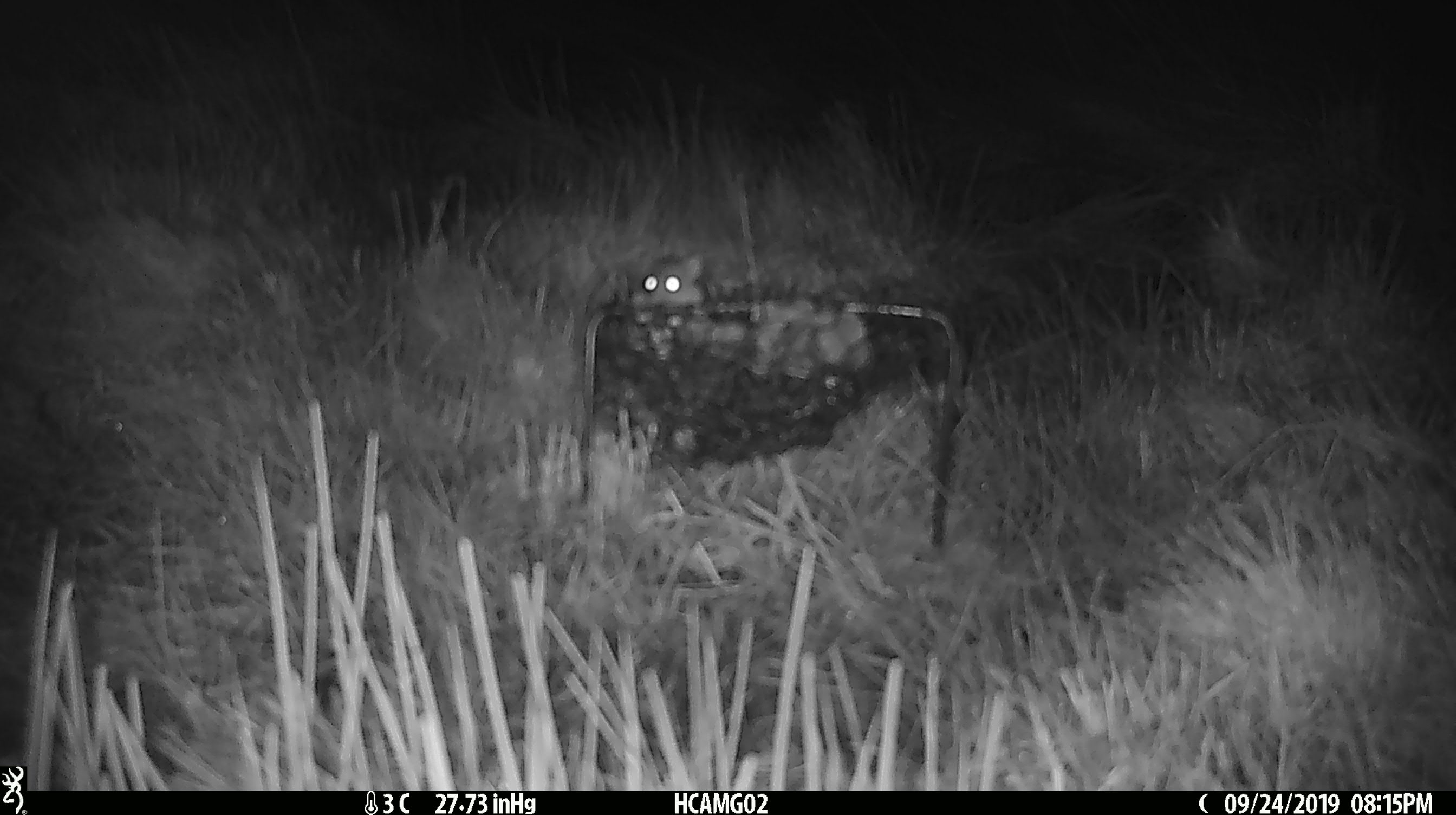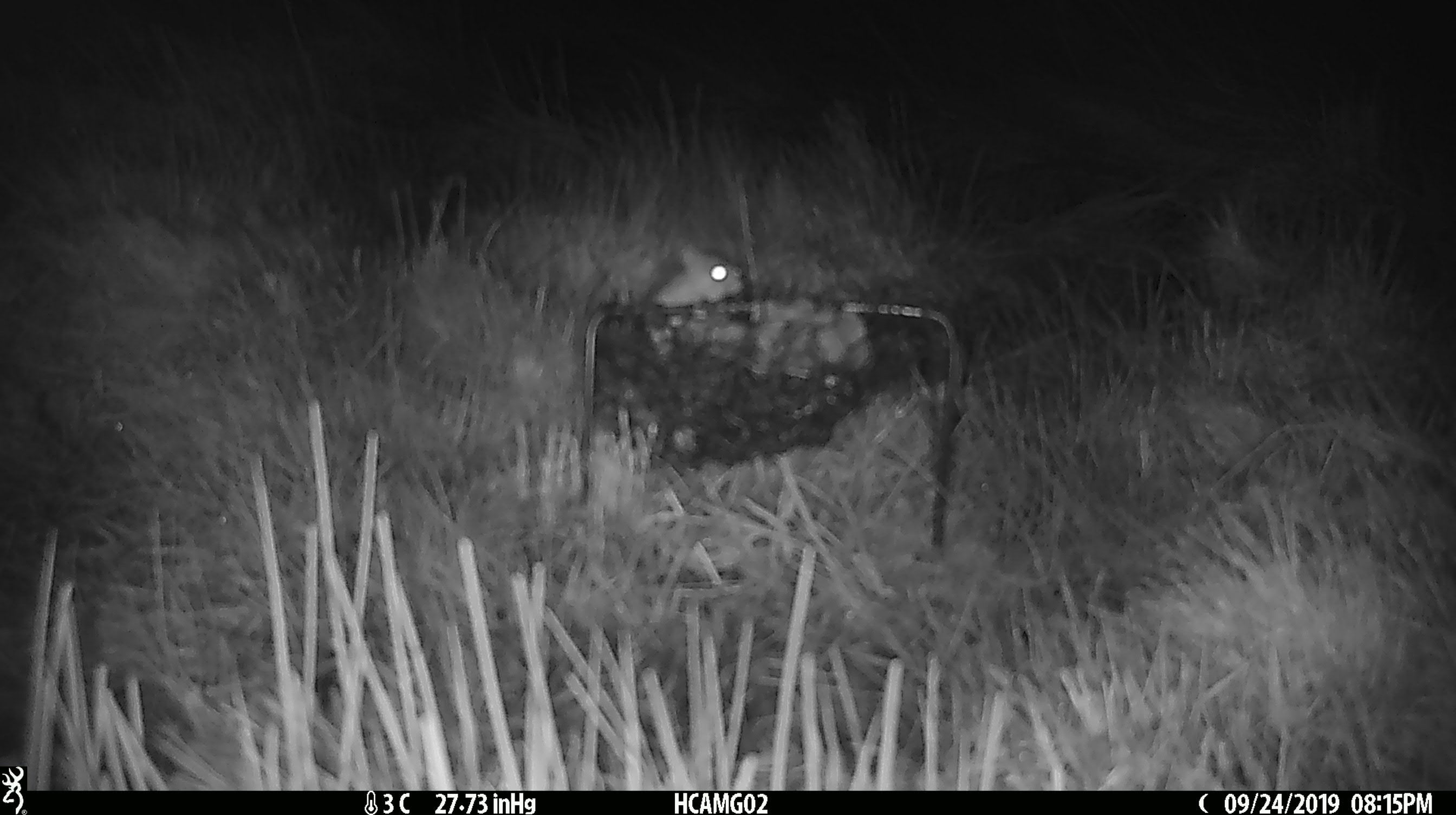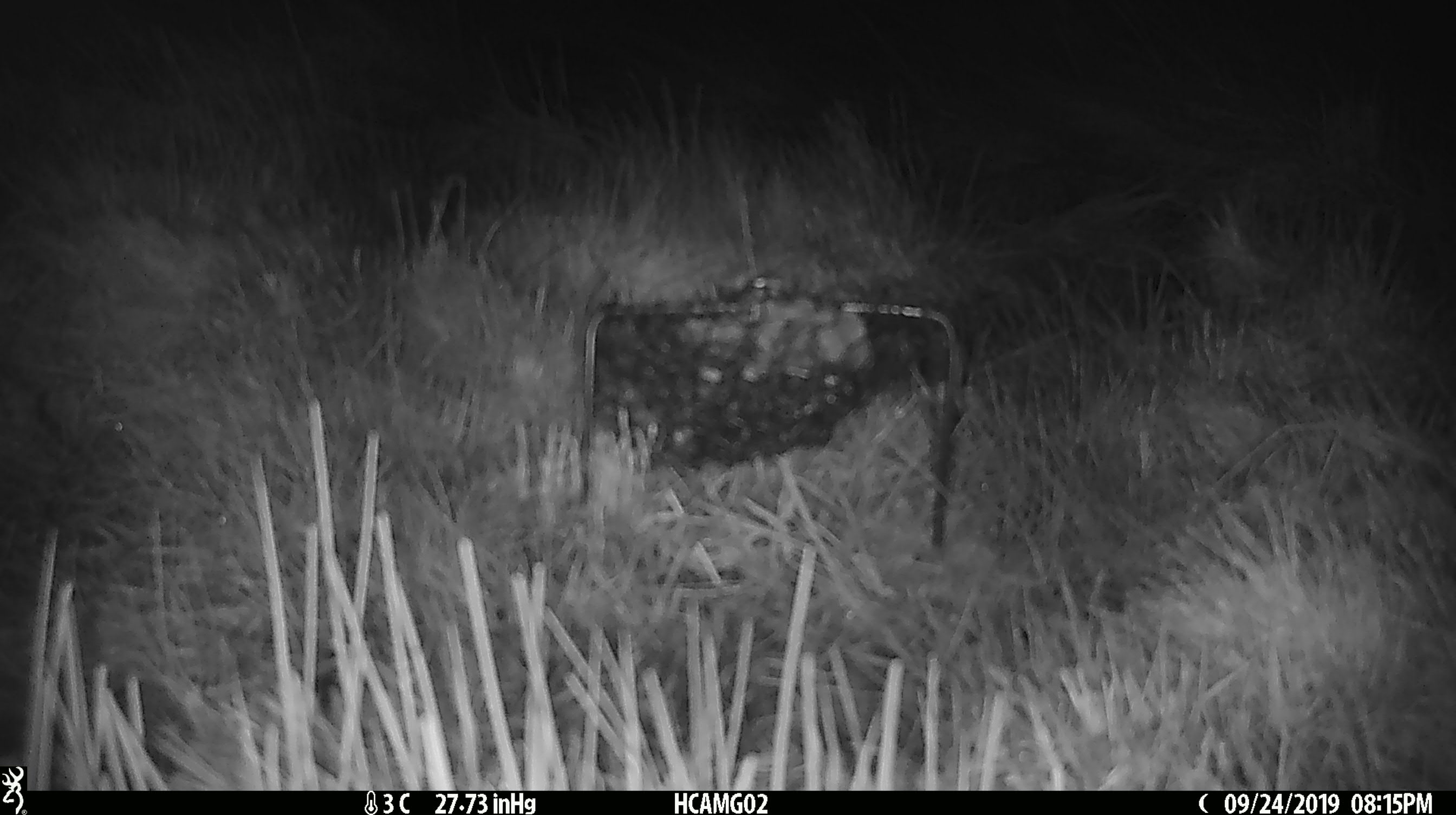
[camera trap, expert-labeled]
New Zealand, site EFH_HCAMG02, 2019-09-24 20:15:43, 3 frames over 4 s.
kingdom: Animalia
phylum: Chordata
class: Mammalia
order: Rodentia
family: Muridae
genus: Mus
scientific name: Mus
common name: mouse